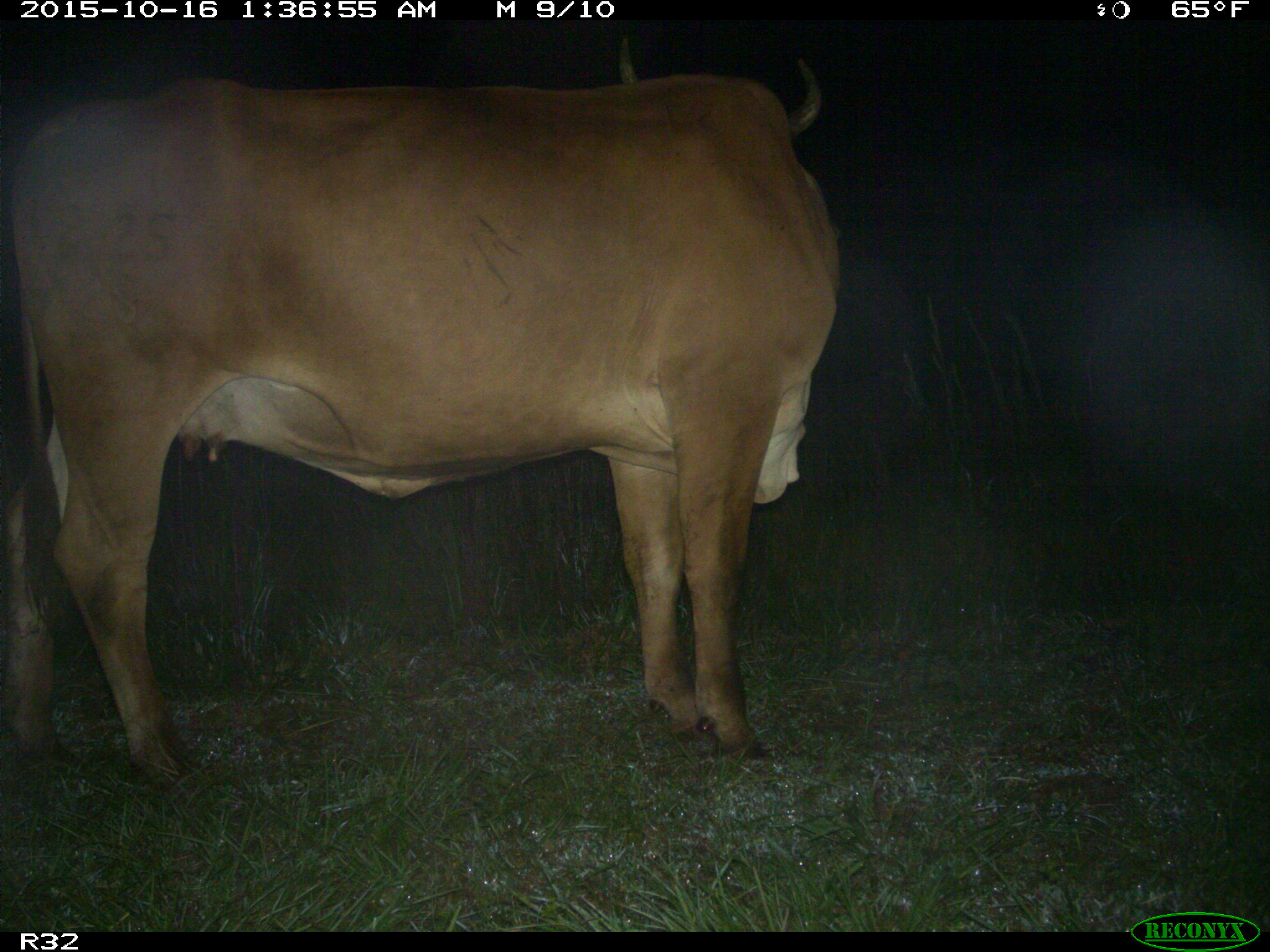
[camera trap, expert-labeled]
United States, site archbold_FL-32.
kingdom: Animalia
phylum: Chordata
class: Mammalia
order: Artiodactyla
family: Bovidae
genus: Bos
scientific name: Bos taurus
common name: domestic cow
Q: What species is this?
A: Bos taurus (domestic cow).